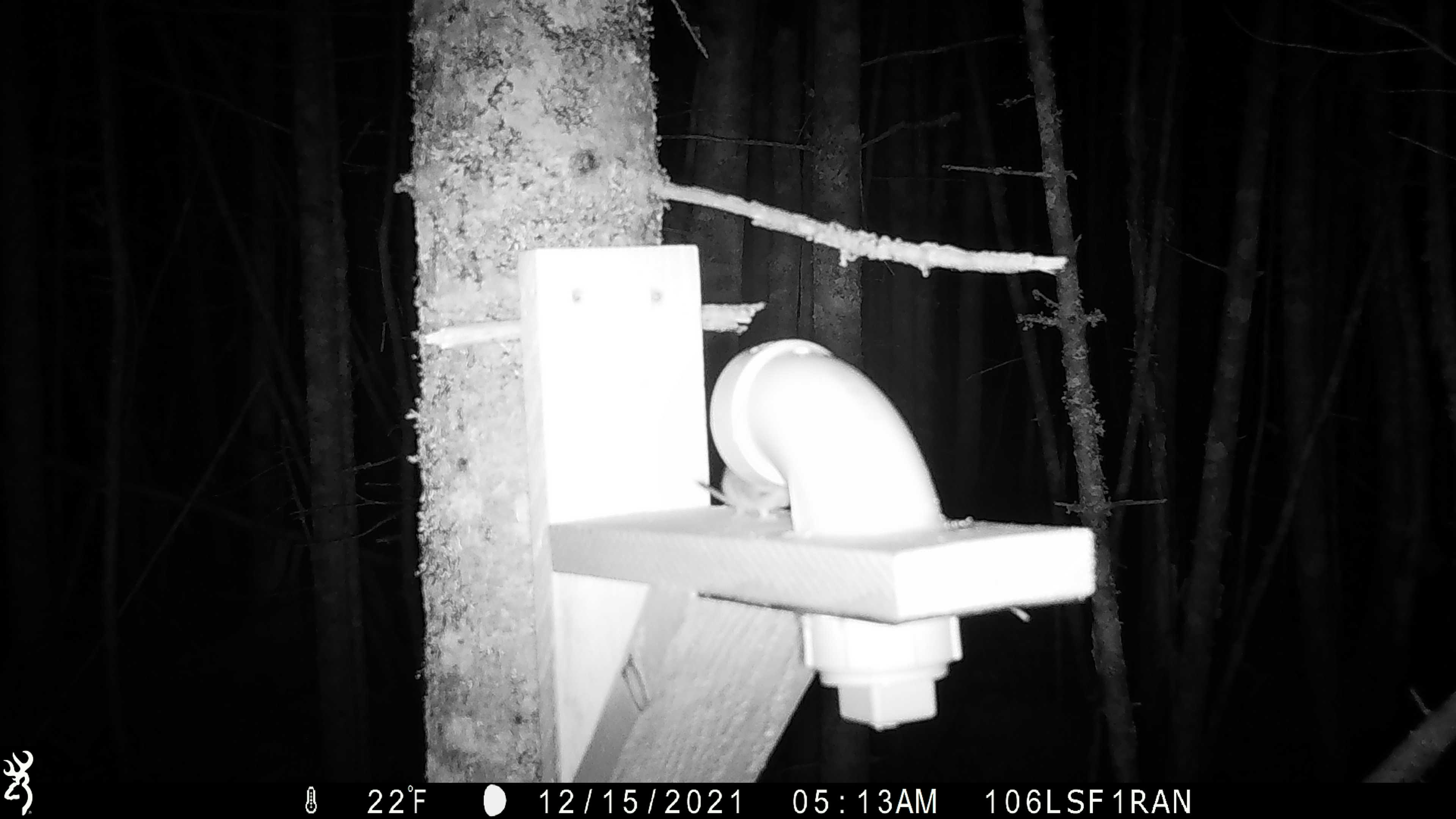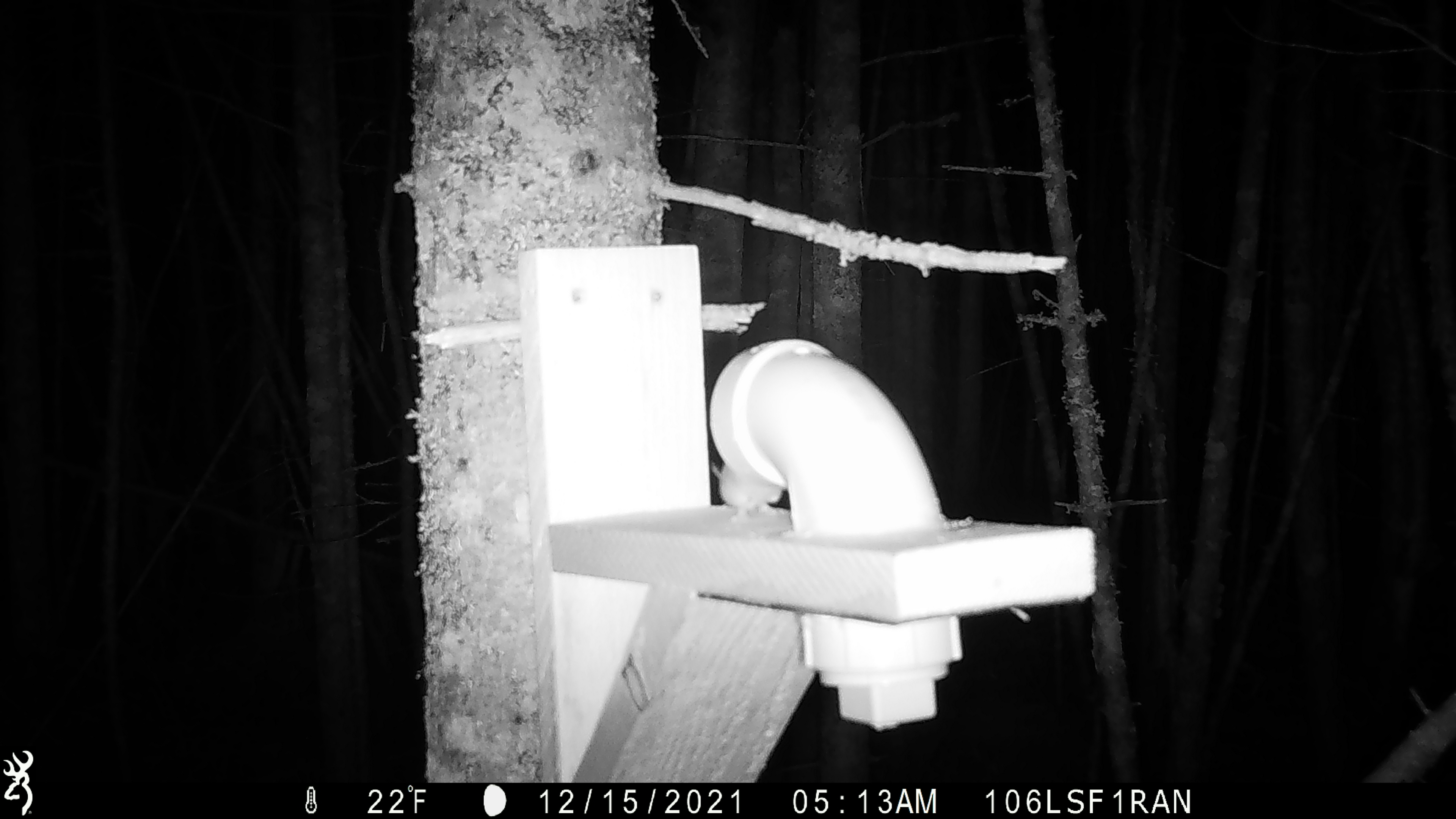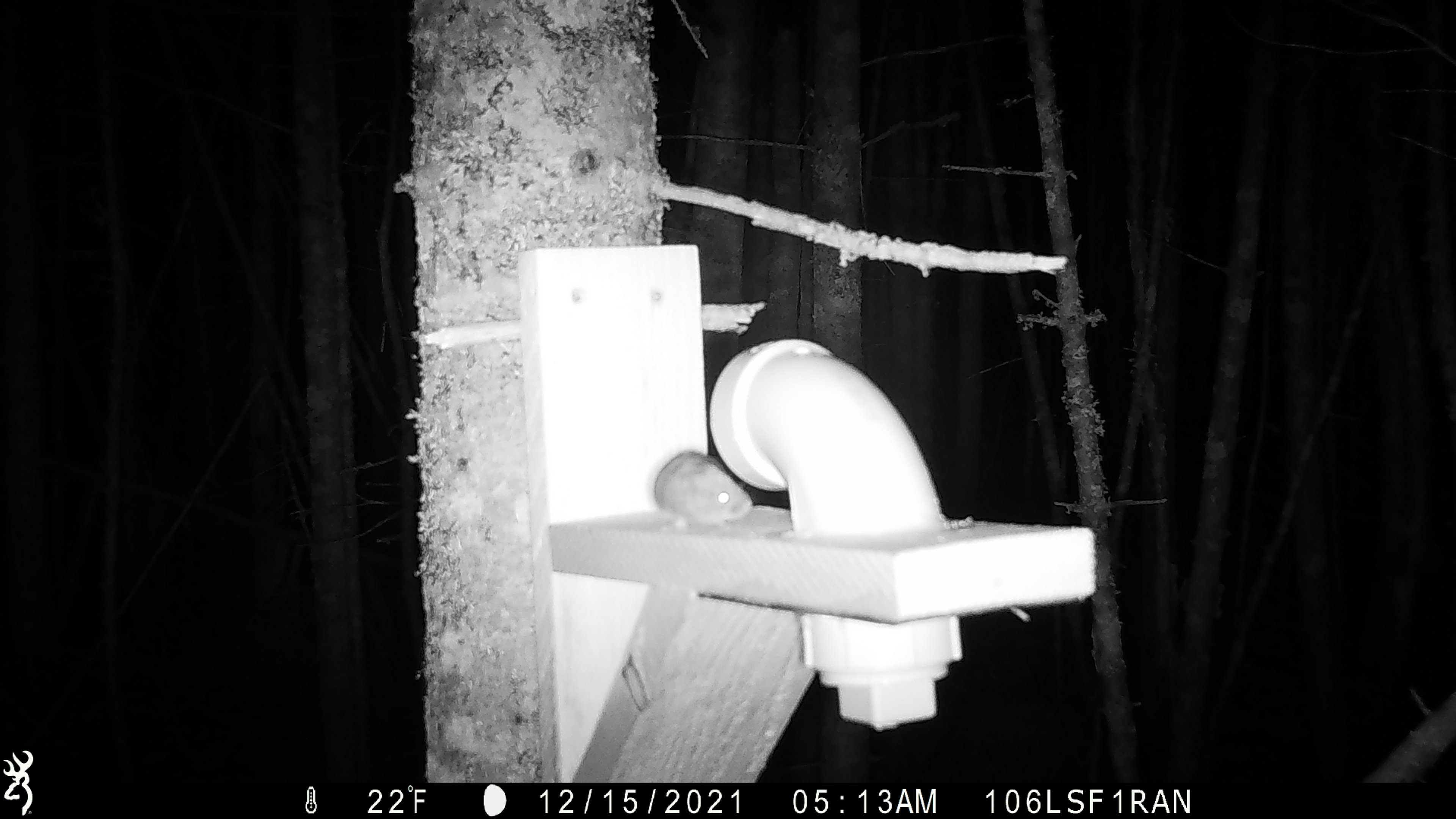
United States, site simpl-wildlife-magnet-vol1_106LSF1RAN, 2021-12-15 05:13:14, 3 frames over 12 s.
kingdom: Animalia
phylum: Chordata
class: Mammalia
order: Rodentia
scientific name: Rodentia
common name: mouse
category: mouse sp.